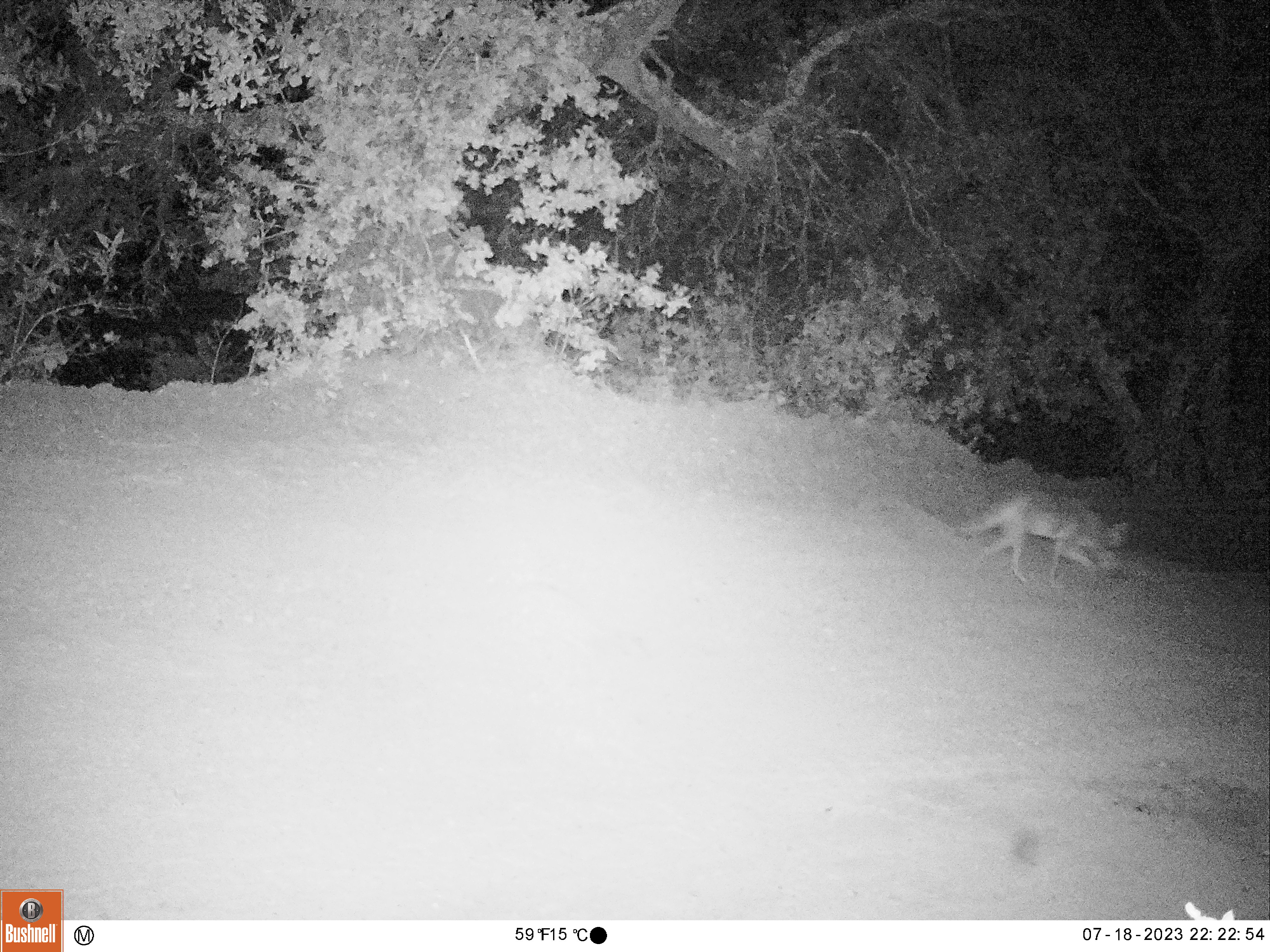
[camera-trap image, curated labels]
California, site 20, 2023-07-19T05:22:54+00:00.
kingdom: Animalia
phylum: Chordata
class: Mammalia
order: Carnivora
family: Canidae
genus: Canis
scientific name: Canis latrans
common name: coyote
Coyote (Canis latrans).